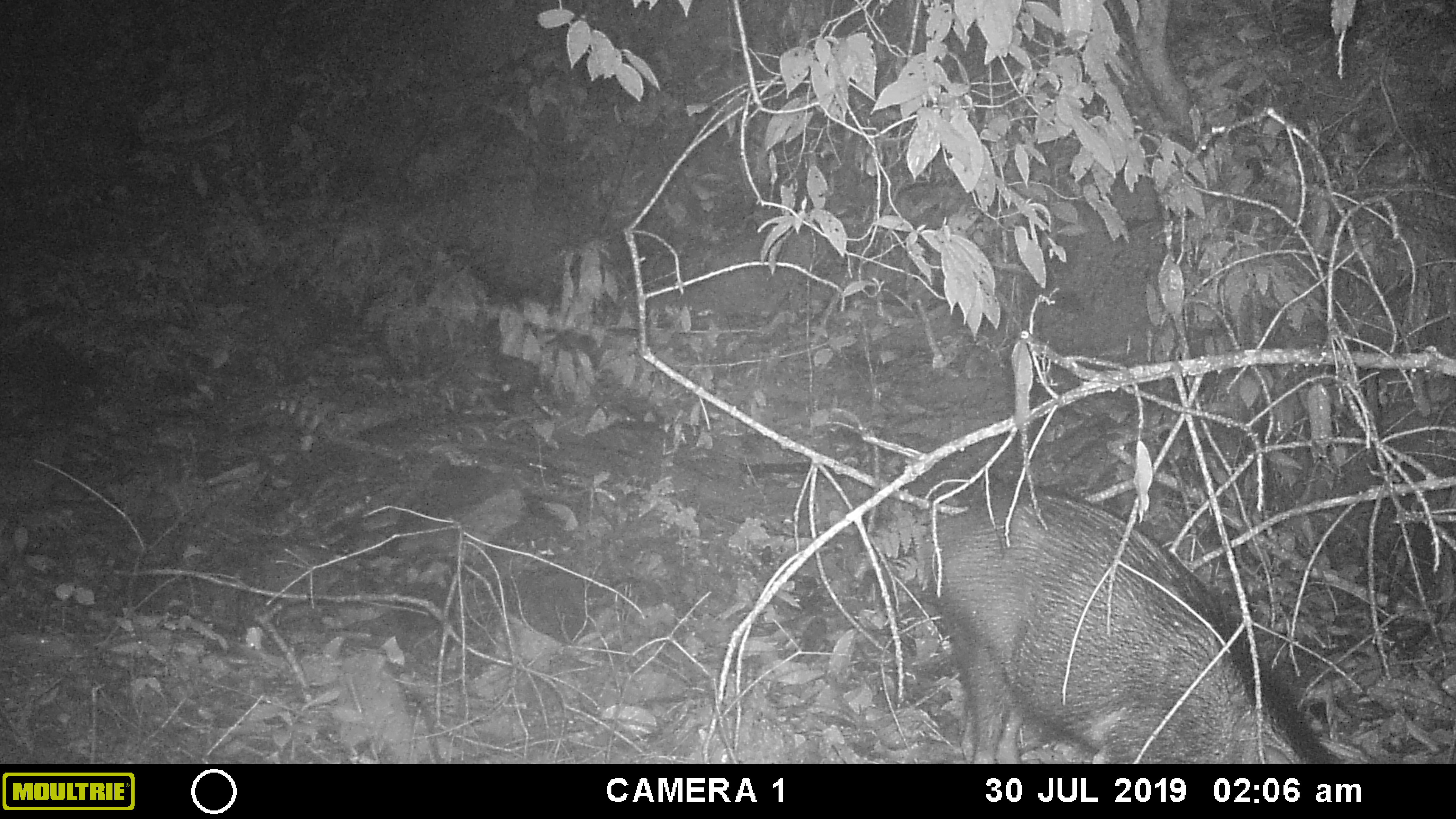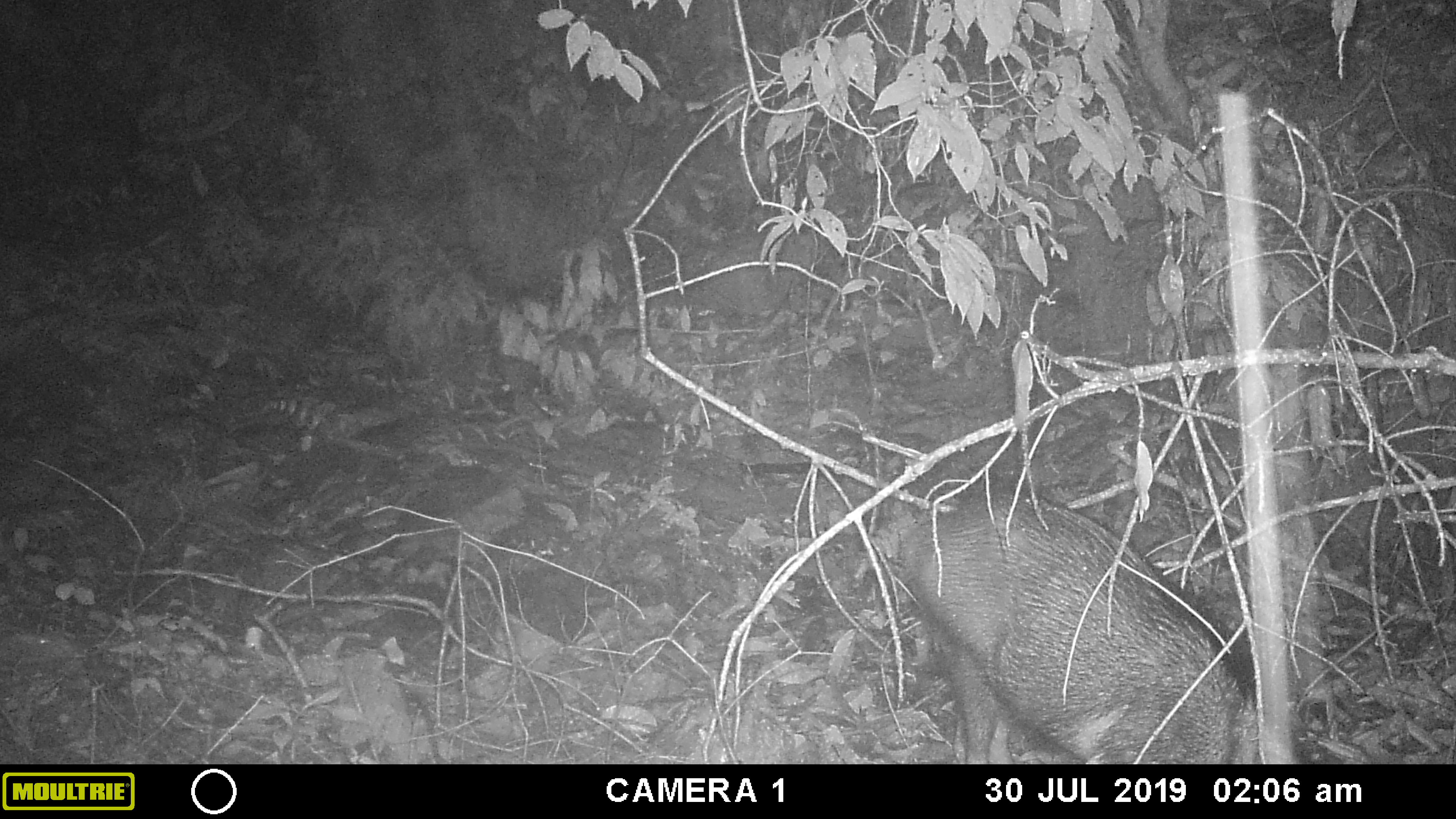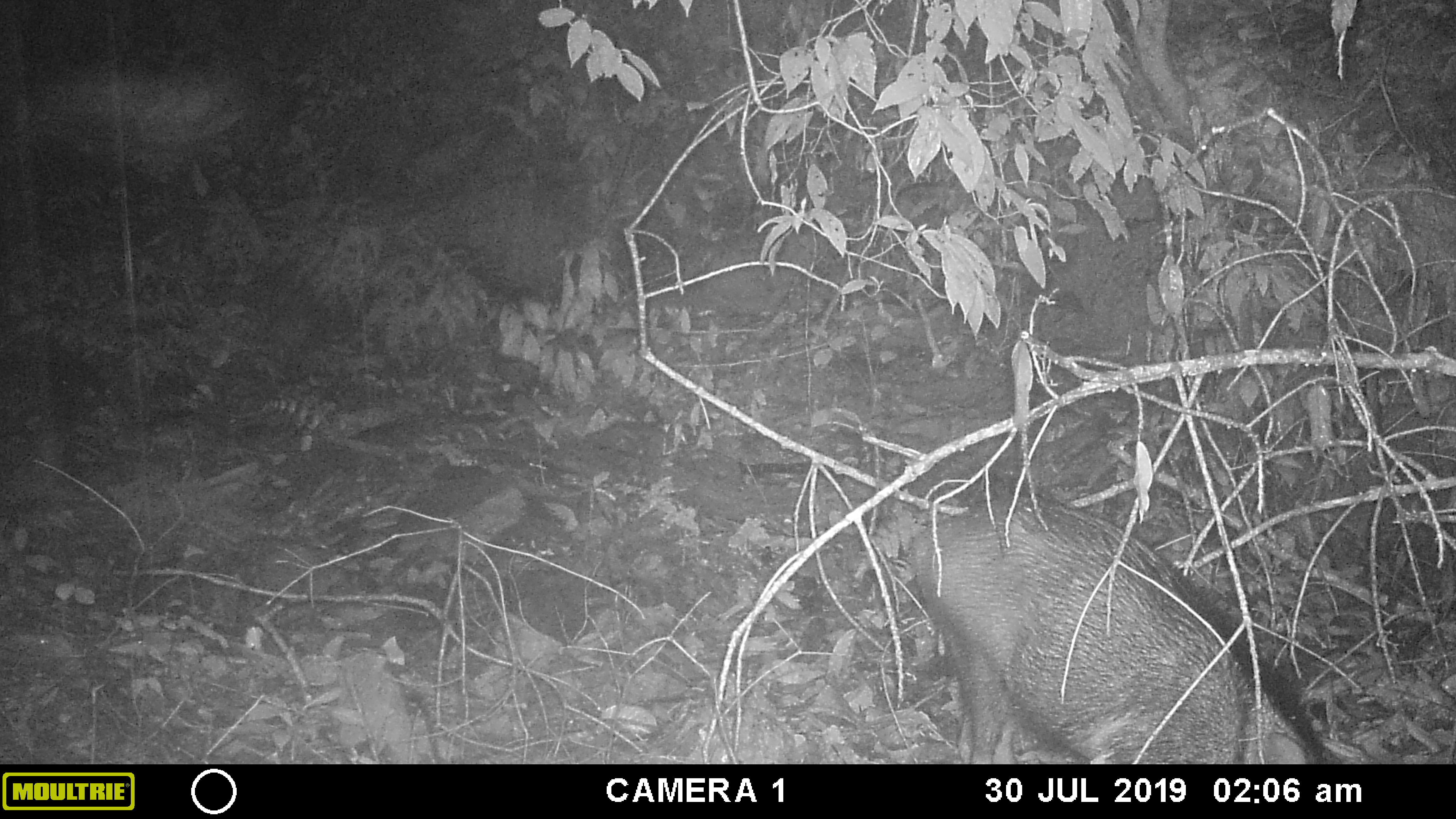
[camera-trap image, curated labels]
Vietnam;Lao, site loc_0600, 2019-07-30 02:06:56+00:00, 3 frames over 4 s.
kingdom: Animalia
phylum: Chordata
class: Mammalia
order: Artiodactyla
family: Suidae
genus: Sus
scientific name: Sus scrofa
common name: eurasian wild pig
Eurasian wild pig (Sus scrofa). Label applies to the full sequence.